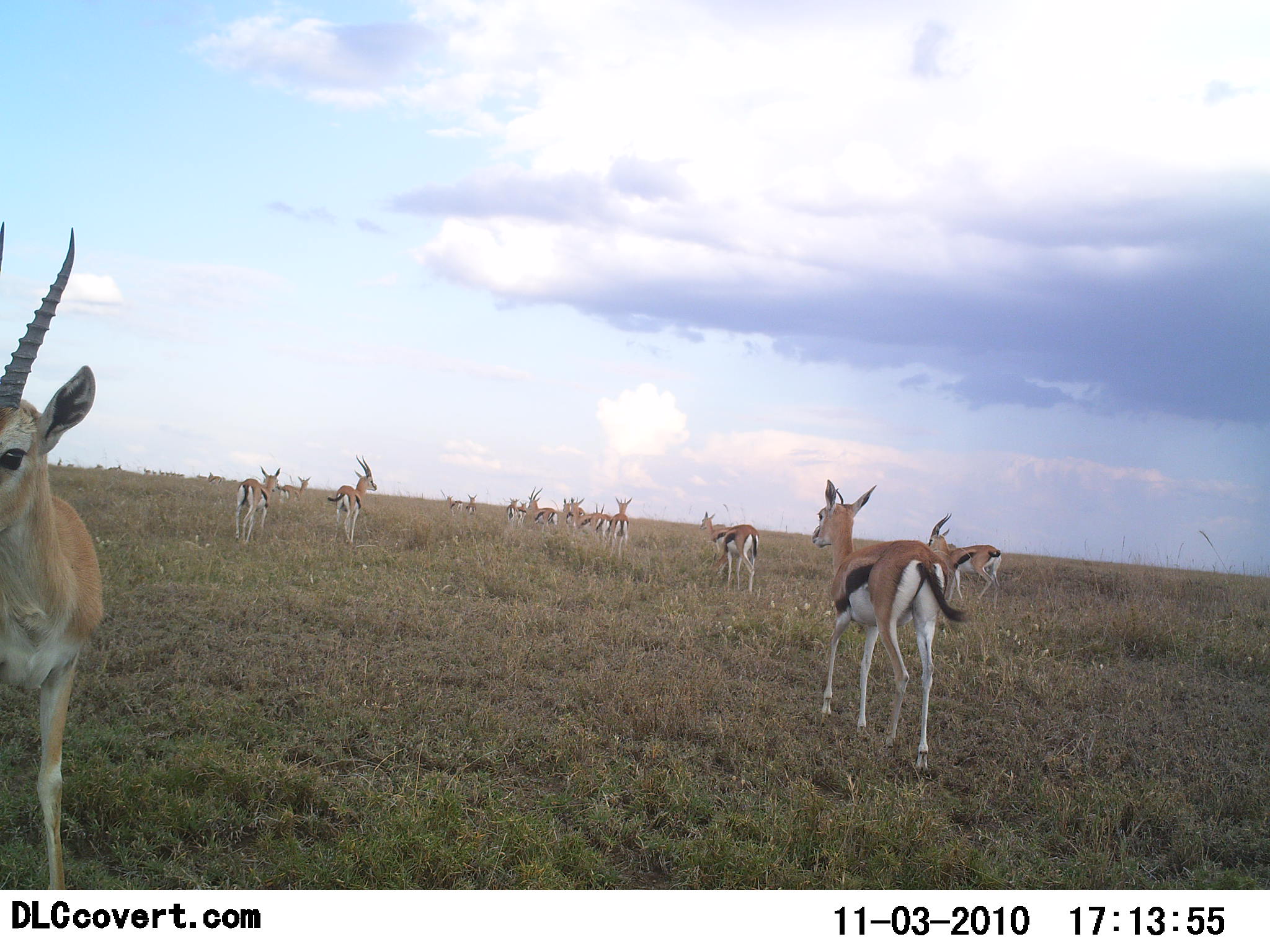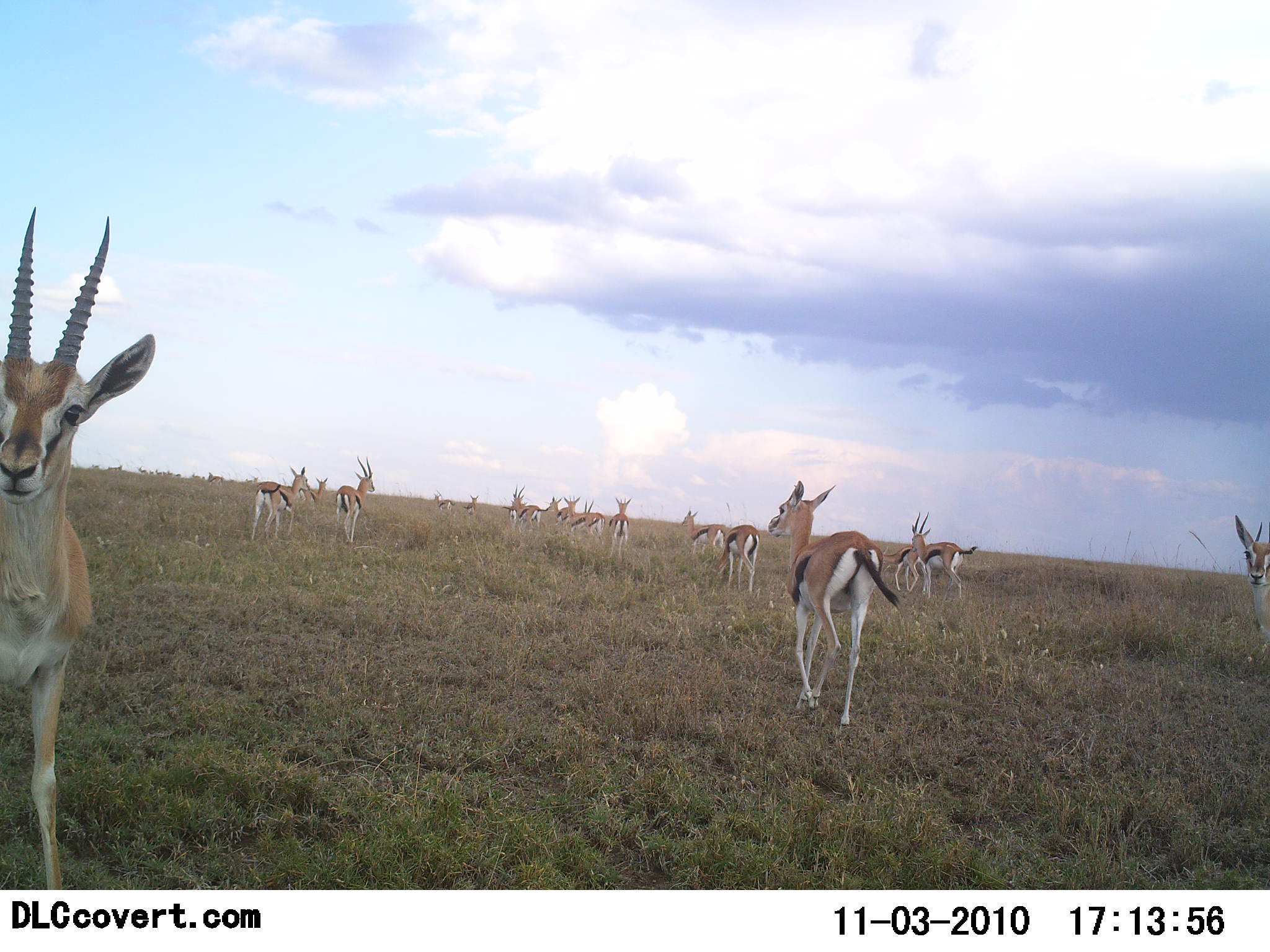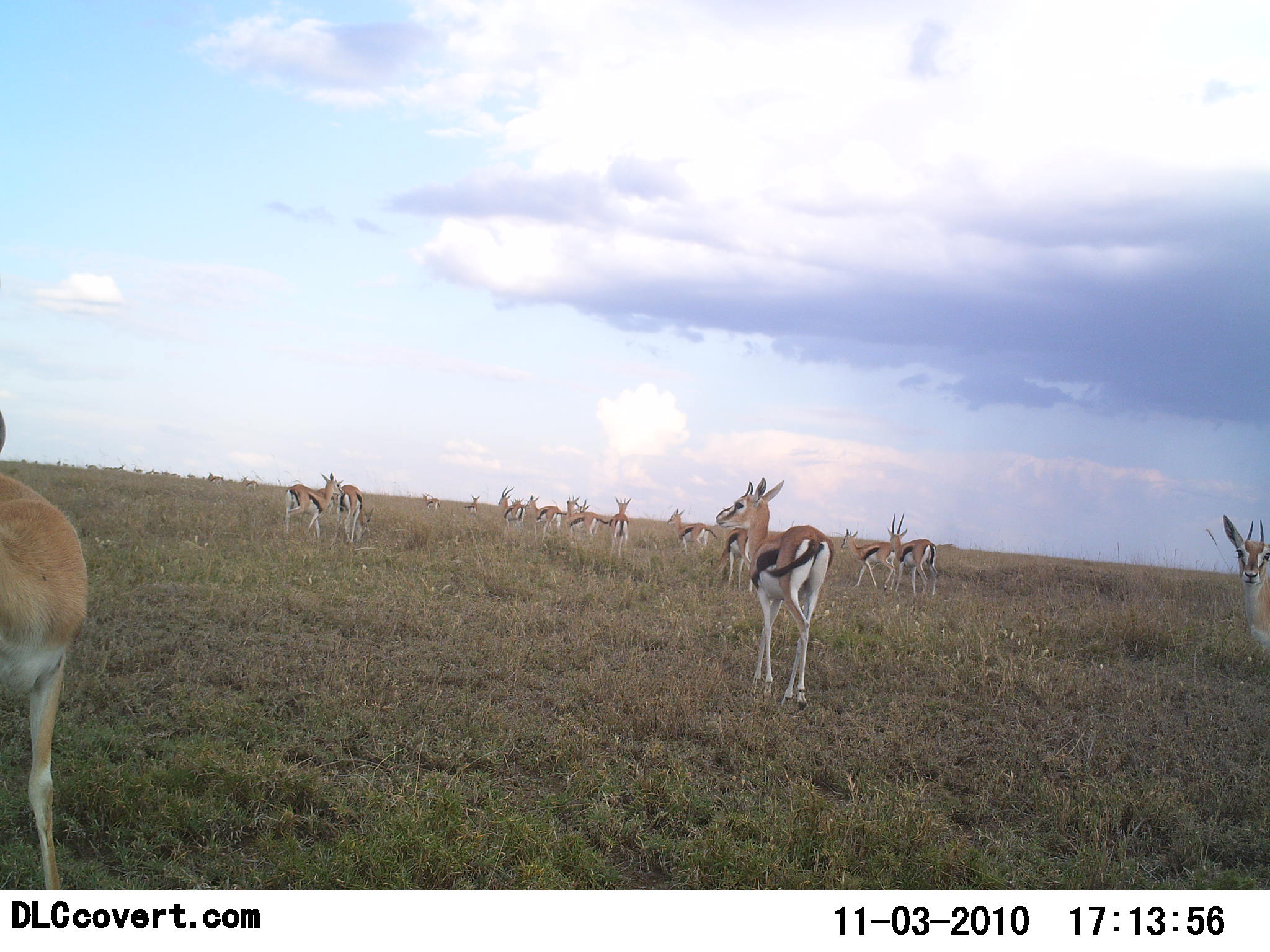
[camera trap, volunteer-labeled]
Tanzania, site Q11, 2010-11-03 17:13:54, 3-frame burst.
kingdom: Animalia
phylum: Chordata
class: Mammalia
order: Artiodactyla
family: Bovidae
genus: Eudorcas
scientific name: Eudorcas thomsonii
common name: thomson's gazelle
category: gazellethomsons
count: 11-50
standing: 62%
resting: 0%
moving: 92%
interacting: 8%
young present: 8%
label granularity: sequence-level